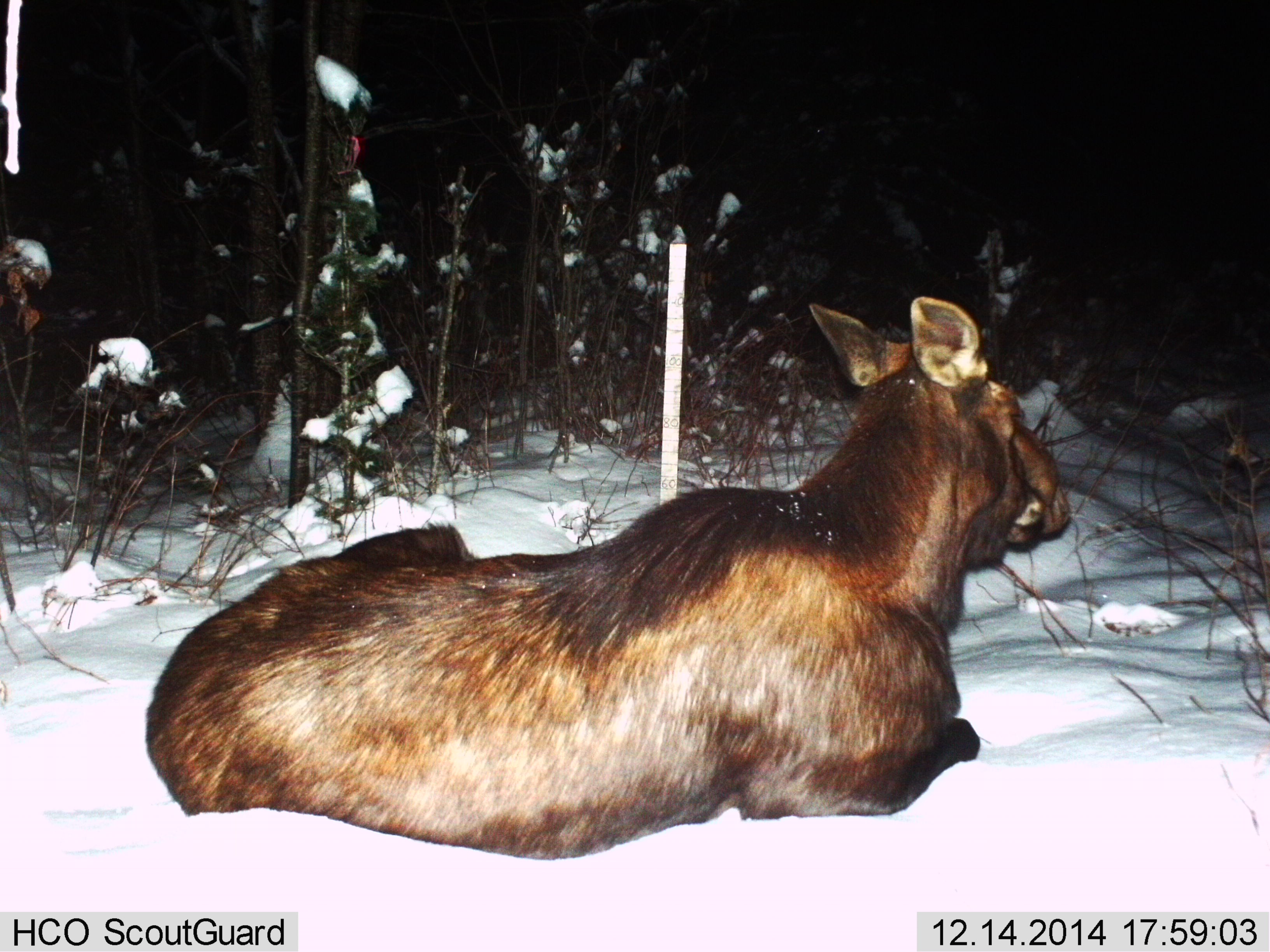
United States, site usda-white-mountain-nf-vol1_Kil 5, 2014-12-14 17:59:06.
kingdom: Animalia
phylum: Chordata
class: Mammalia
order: Artiodactyla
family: Cervidae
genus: Alces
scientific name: Alces alces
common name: moose